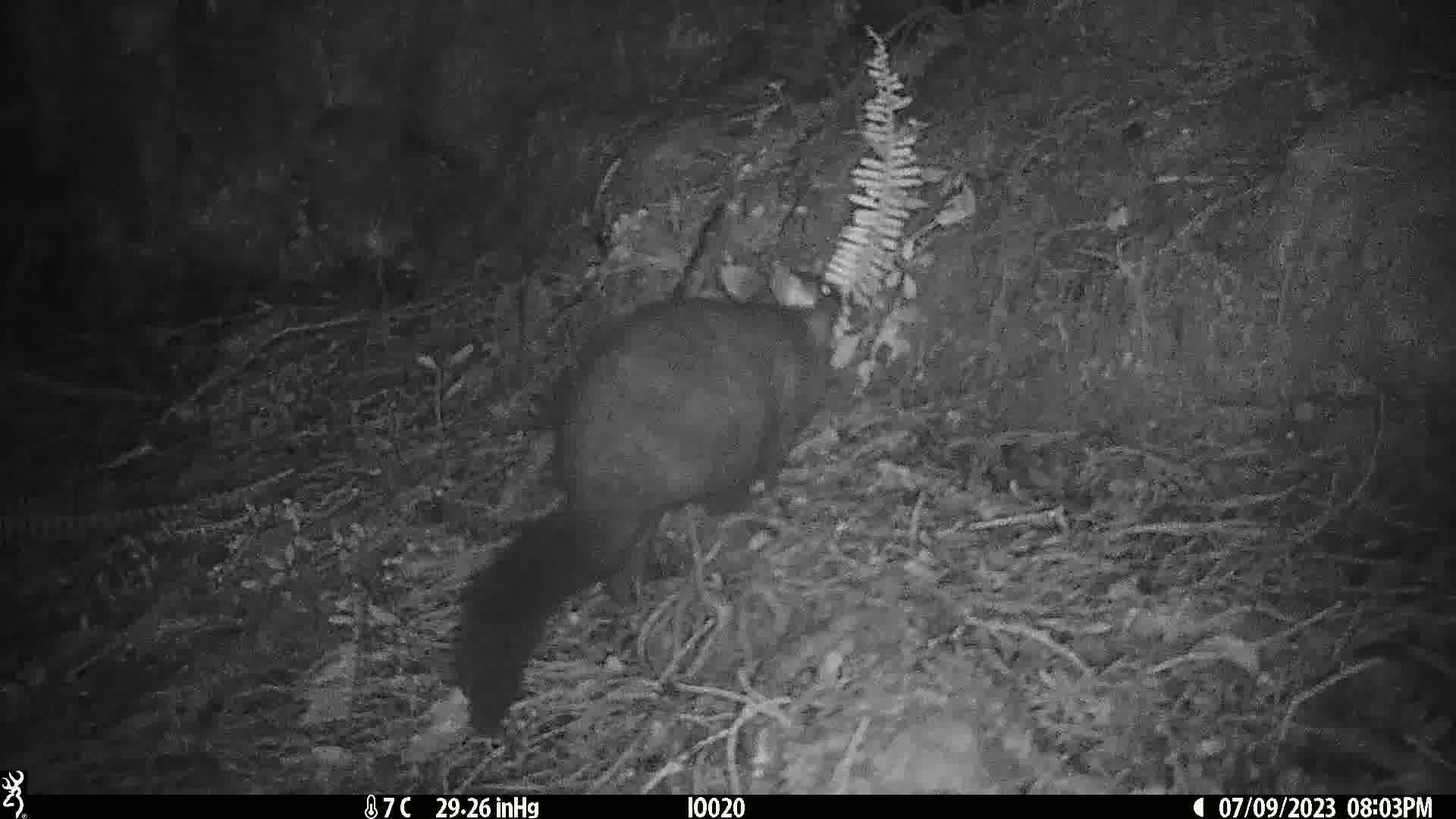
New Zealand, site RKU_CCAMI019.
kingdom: Animalia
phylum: Chordata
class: Mammalia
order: Diprotodontia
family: Phalangeridae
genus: Trichosurus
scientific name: Trichosurus vulpecula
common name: common brushtail possum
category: possum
Possum (common brushtail possum) (Trichosurus vulpecula).